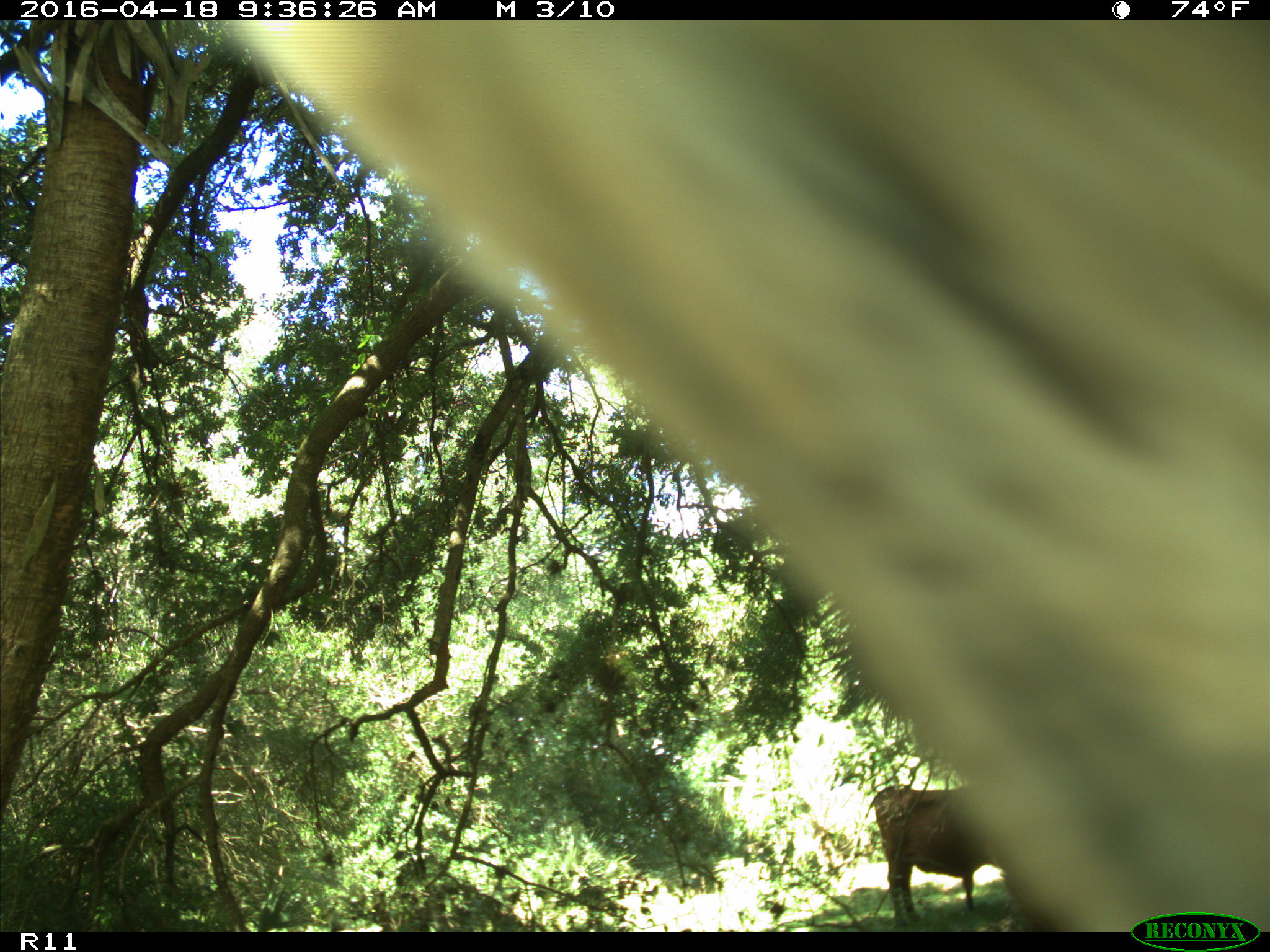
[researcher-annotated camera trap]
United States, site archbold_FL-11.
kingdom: Animalia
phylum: Chordata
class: Mammalia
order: Artiodactyla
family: Bovidae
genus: Bos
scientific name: Bos taurus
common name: domestic cow